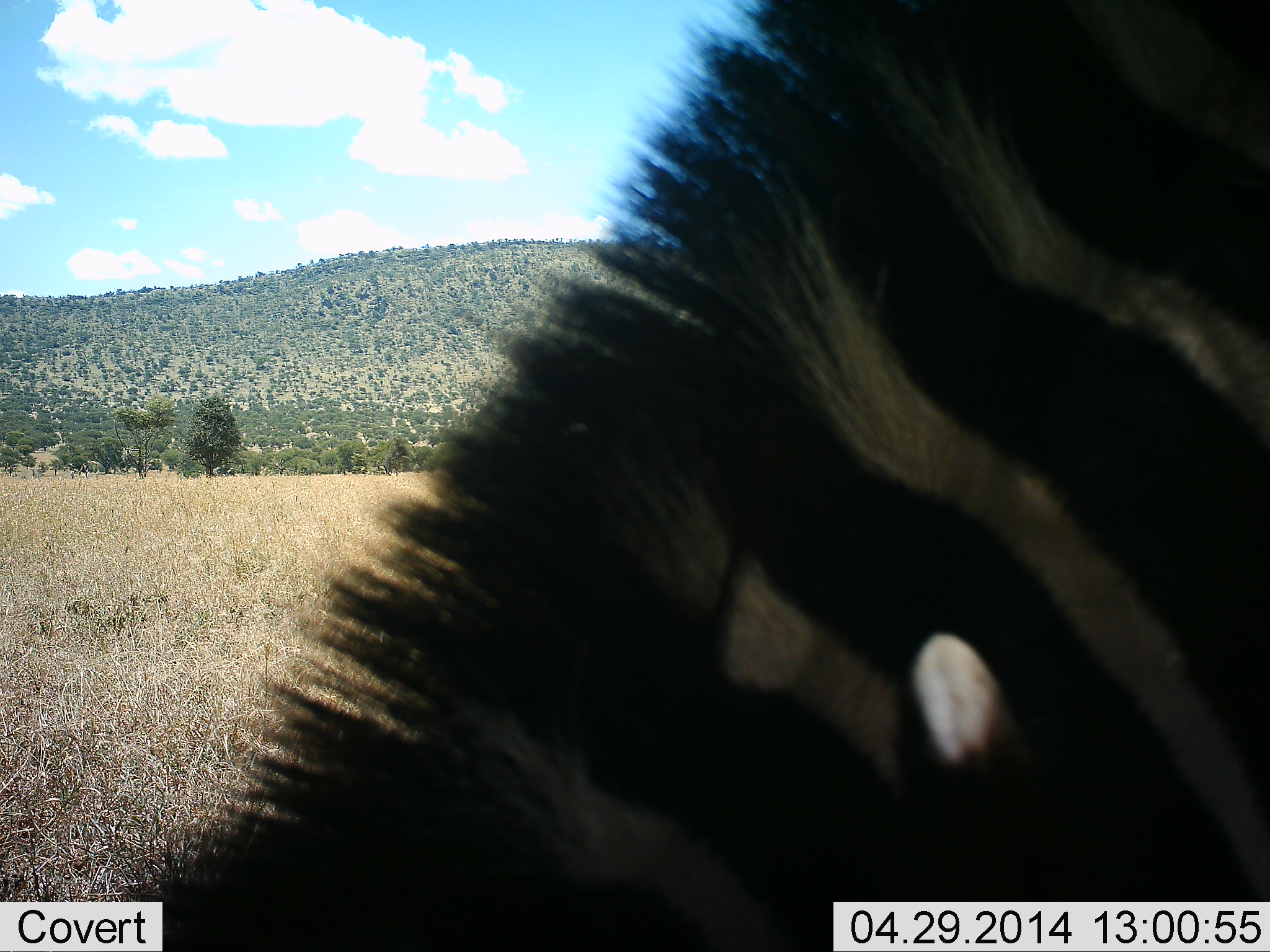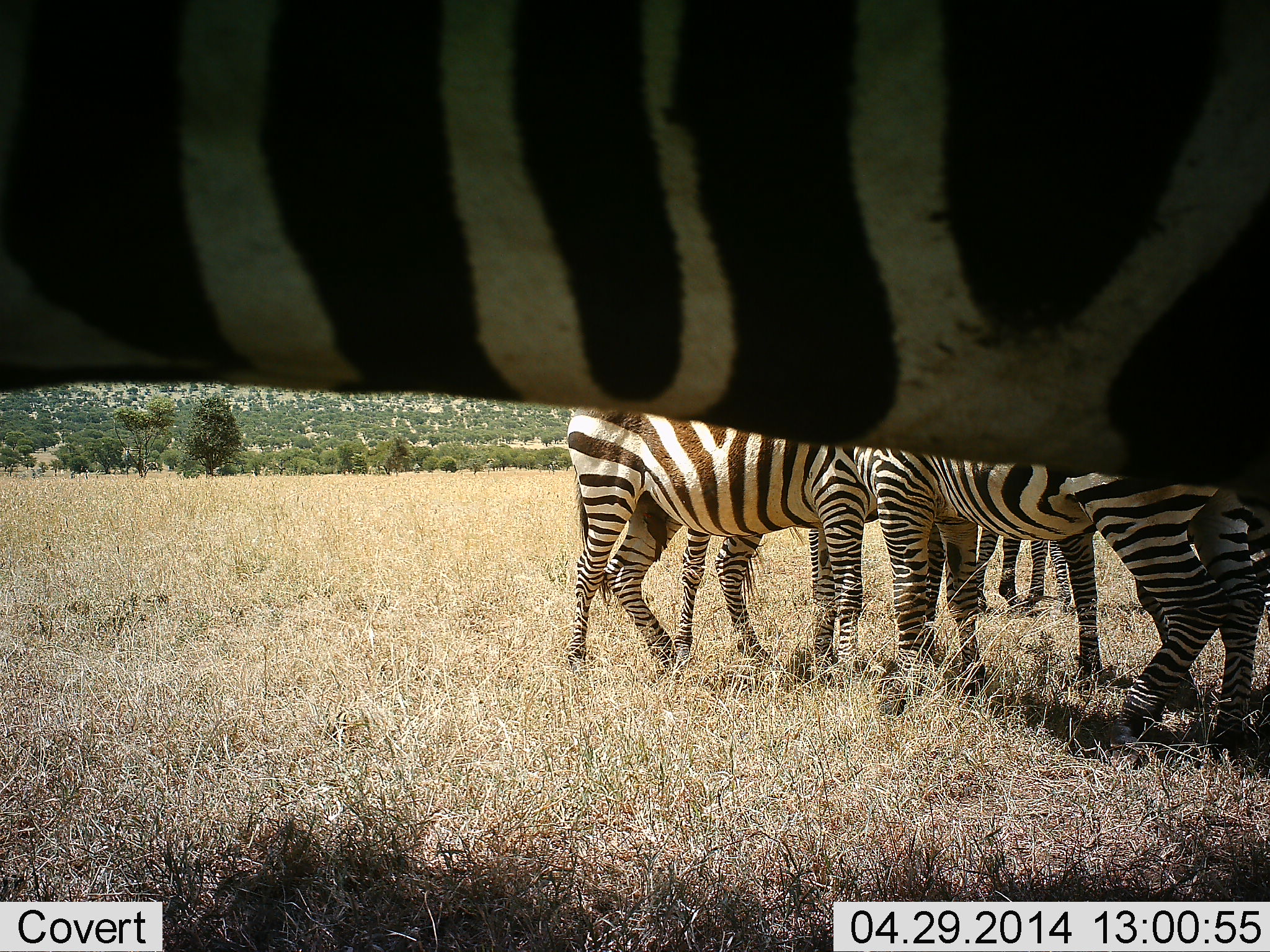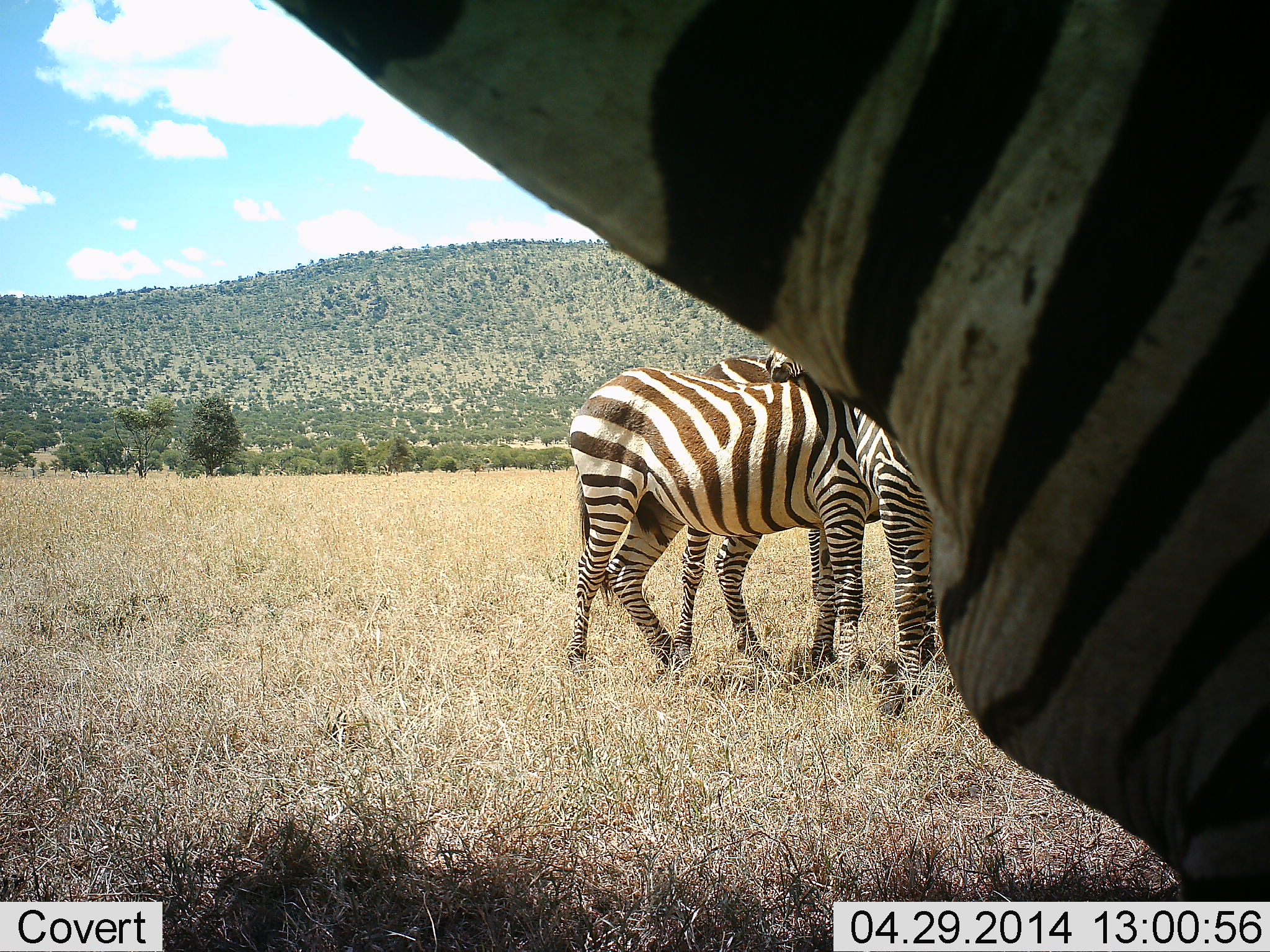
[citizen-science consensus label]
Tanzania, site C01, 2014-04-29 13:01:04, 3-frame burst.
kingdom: Animalia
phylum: Chordata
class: Mammalia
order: Perissodactyla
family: Equidae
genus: Equus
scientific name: Equus quagga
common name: plains zebra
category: zebra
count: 6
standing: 80%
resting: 0%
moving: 30%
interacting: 30%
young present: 0%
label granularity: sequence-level